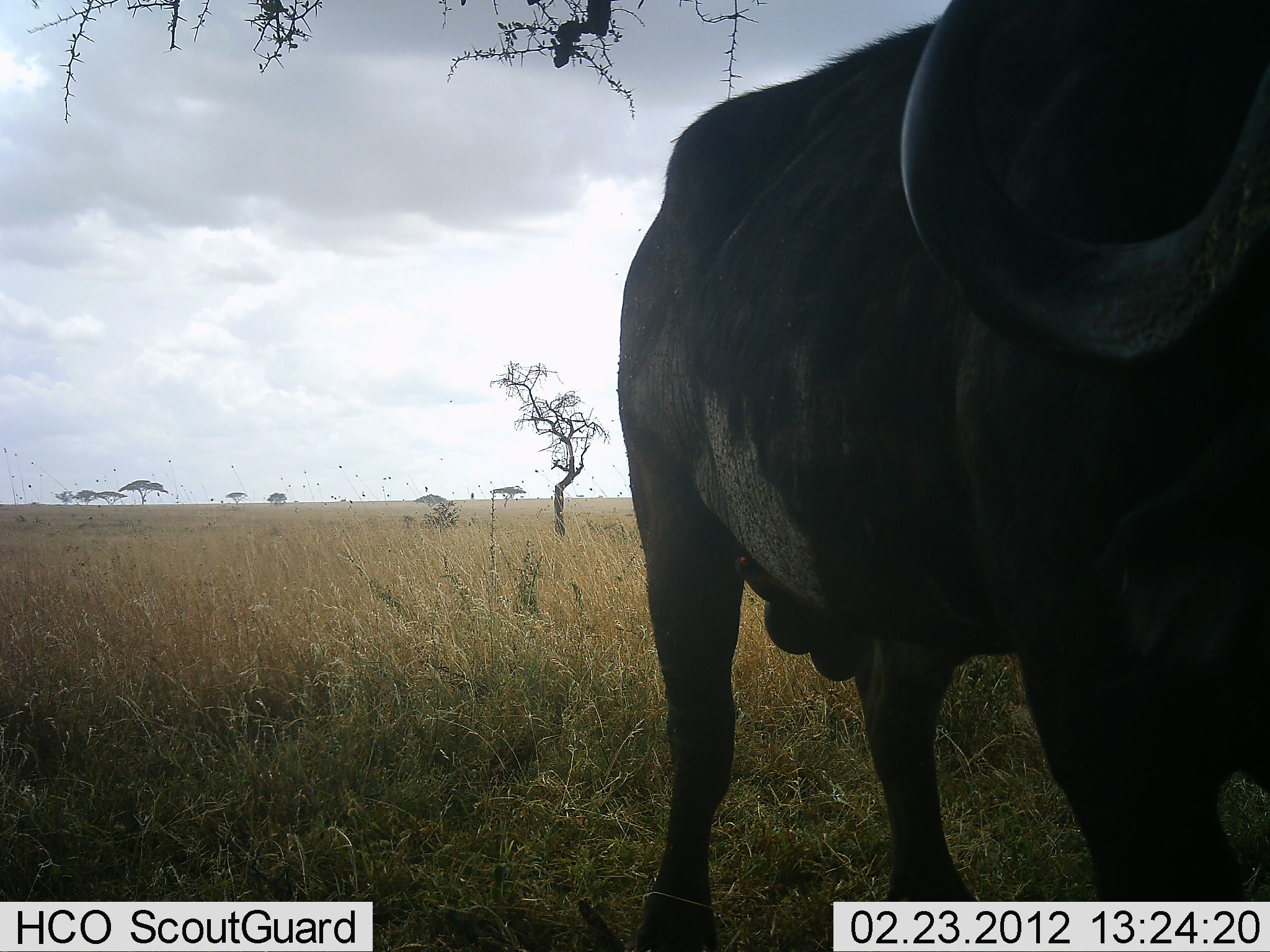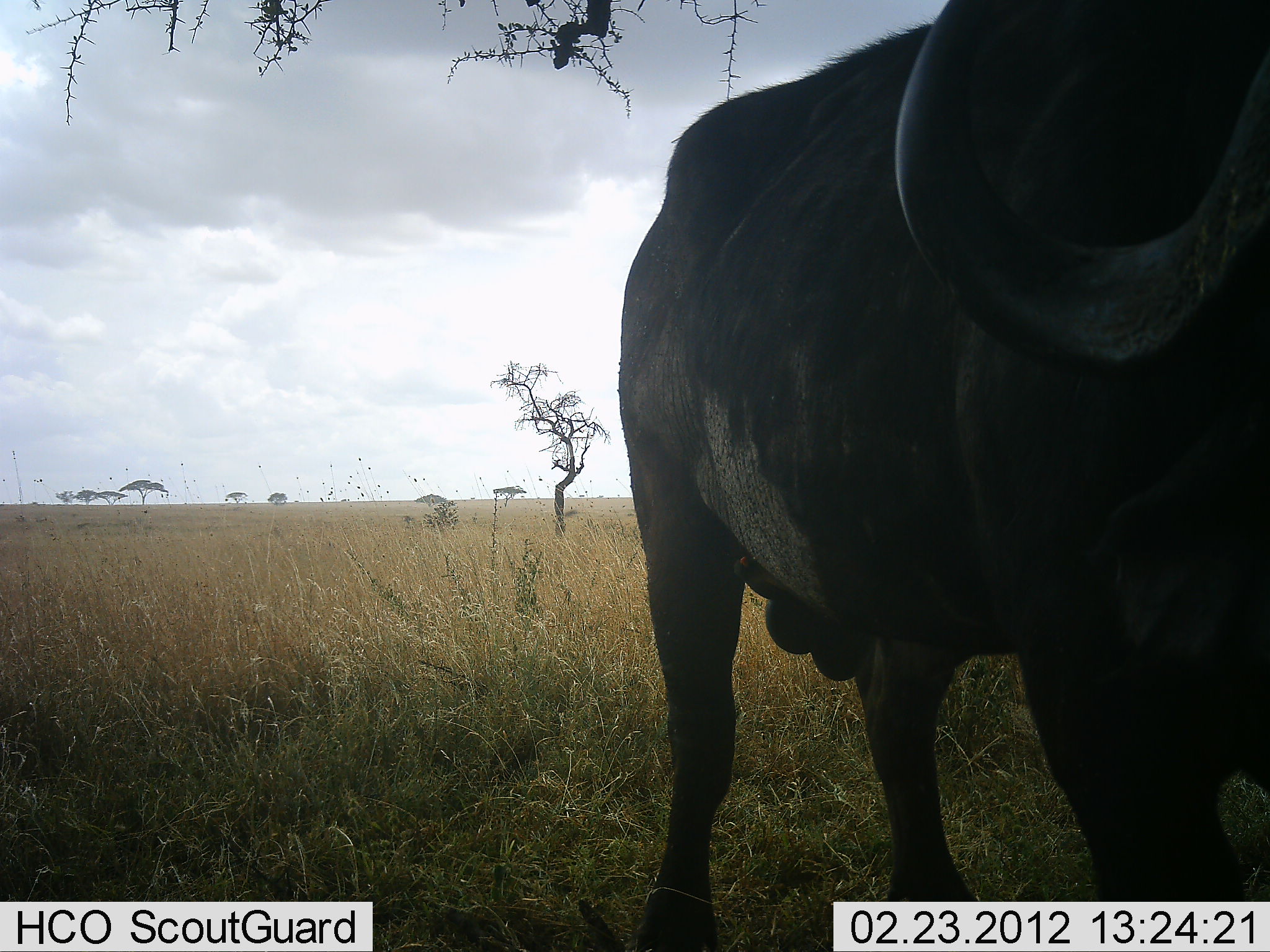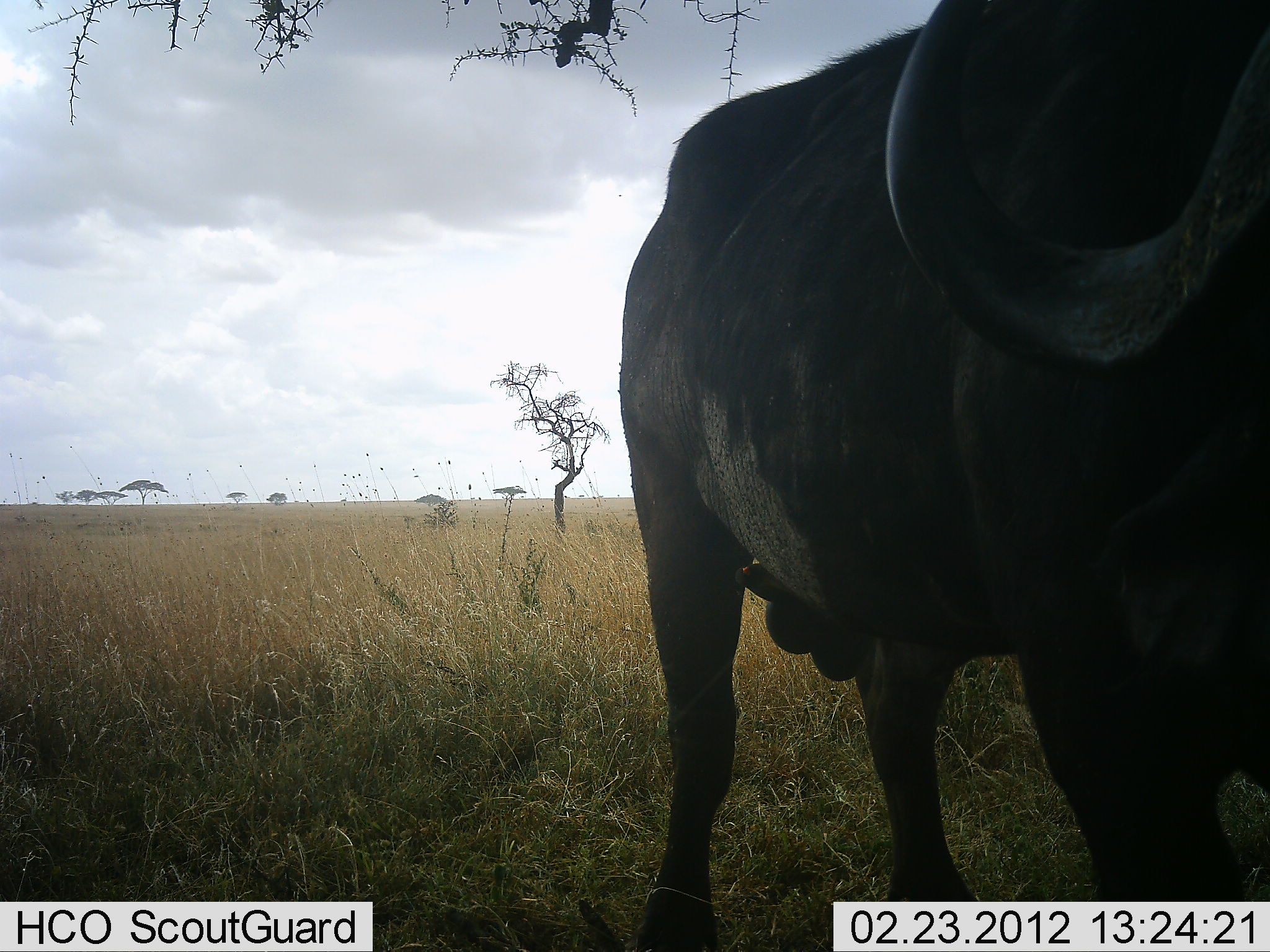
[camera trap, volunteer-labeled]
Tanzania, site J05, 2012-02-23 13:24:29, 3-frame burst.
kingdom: Animalia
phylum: Chordata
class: Mammalia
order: Artiodactyla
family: Bovidae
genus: Syncerus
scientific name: Syncerus caffer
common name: cape buffalo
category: buffalo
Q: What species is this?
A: Buffalo (cape buffalo) (Syncerus caffer).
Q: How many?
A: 1.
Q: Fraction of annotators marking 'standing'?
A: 100%.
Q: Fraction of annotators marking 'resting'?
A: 0%.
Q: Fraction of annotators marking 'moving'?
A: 0%.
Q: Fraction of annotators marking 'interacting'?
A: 0%.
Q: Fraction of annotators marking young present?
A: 0%.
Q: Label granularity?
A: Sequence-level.